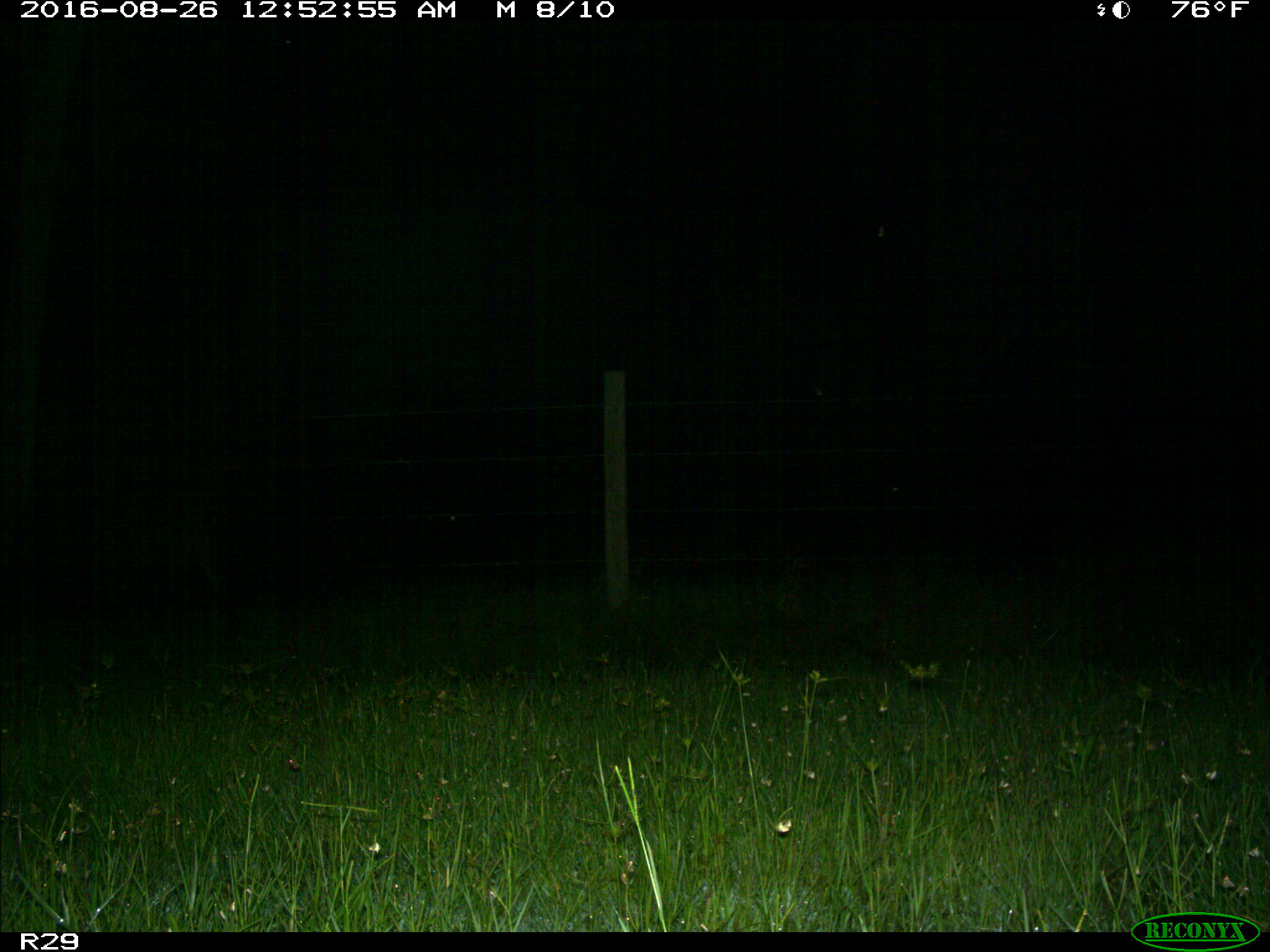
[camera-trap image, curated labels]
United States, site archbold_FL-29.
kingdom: Animalia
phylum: Chordata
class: Mammalia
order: Artiodactyla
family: Bovidae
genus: Bos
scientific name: Bos taurus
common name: domestic cow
Bos taurus (domestic cow).